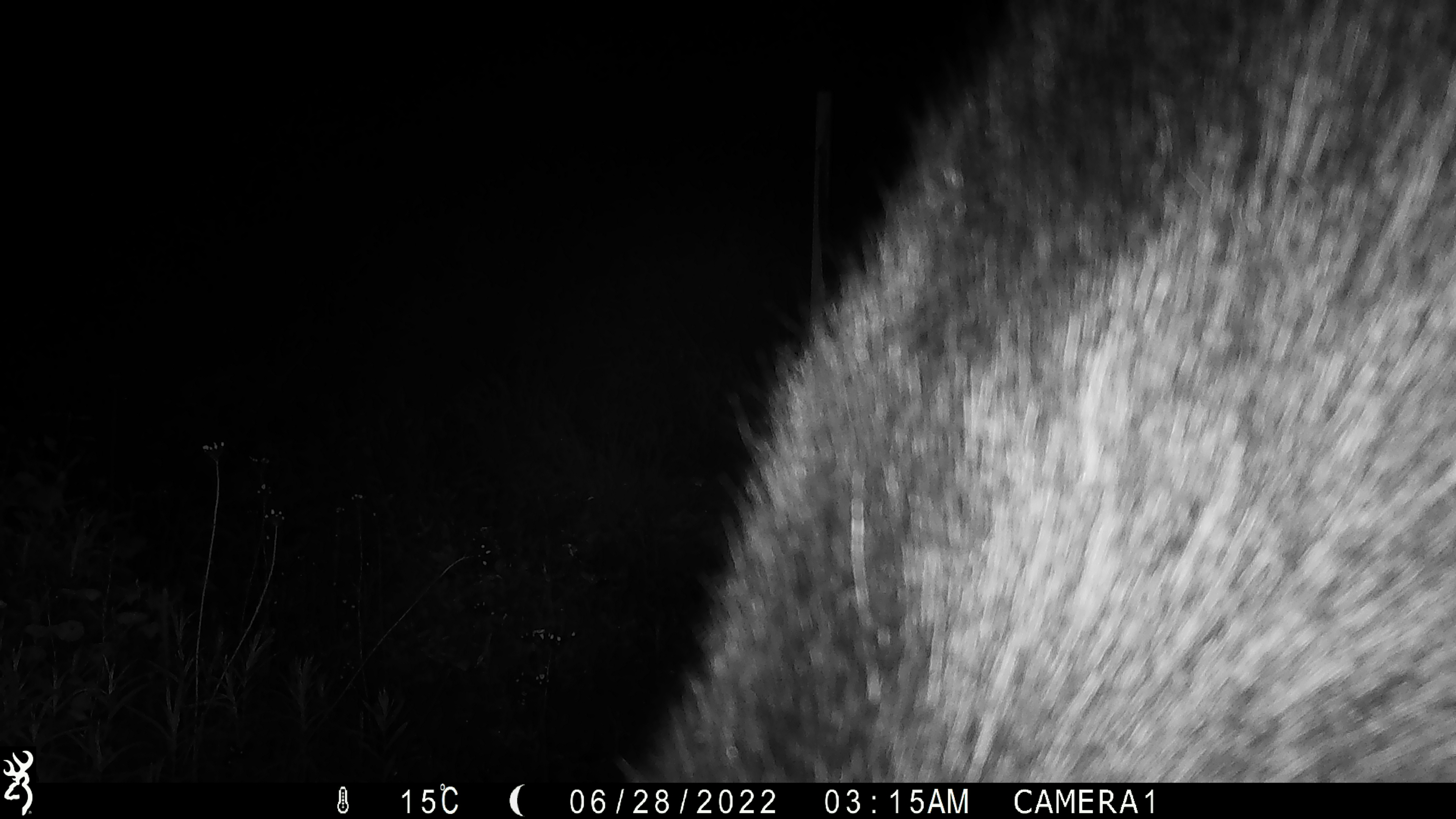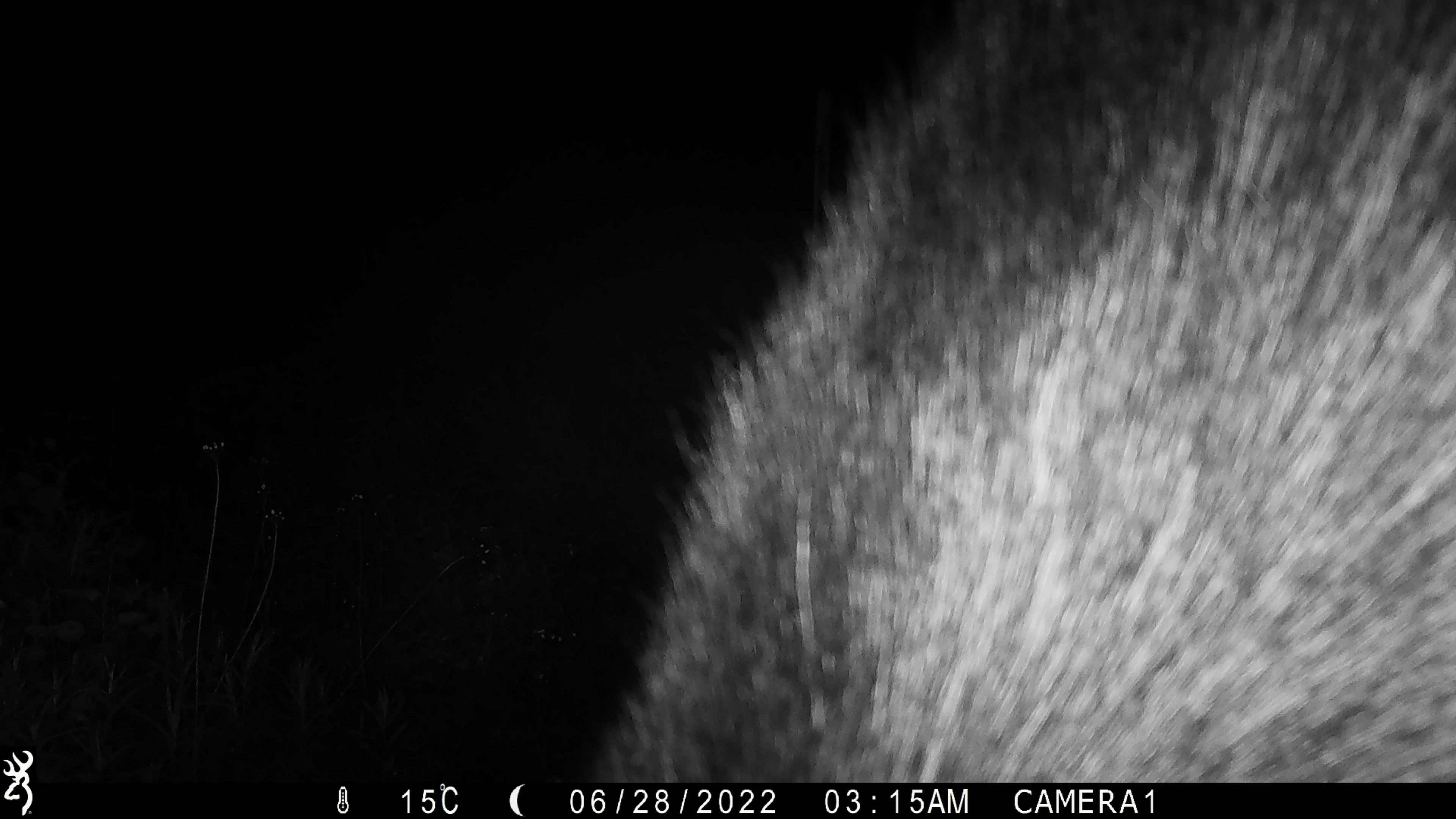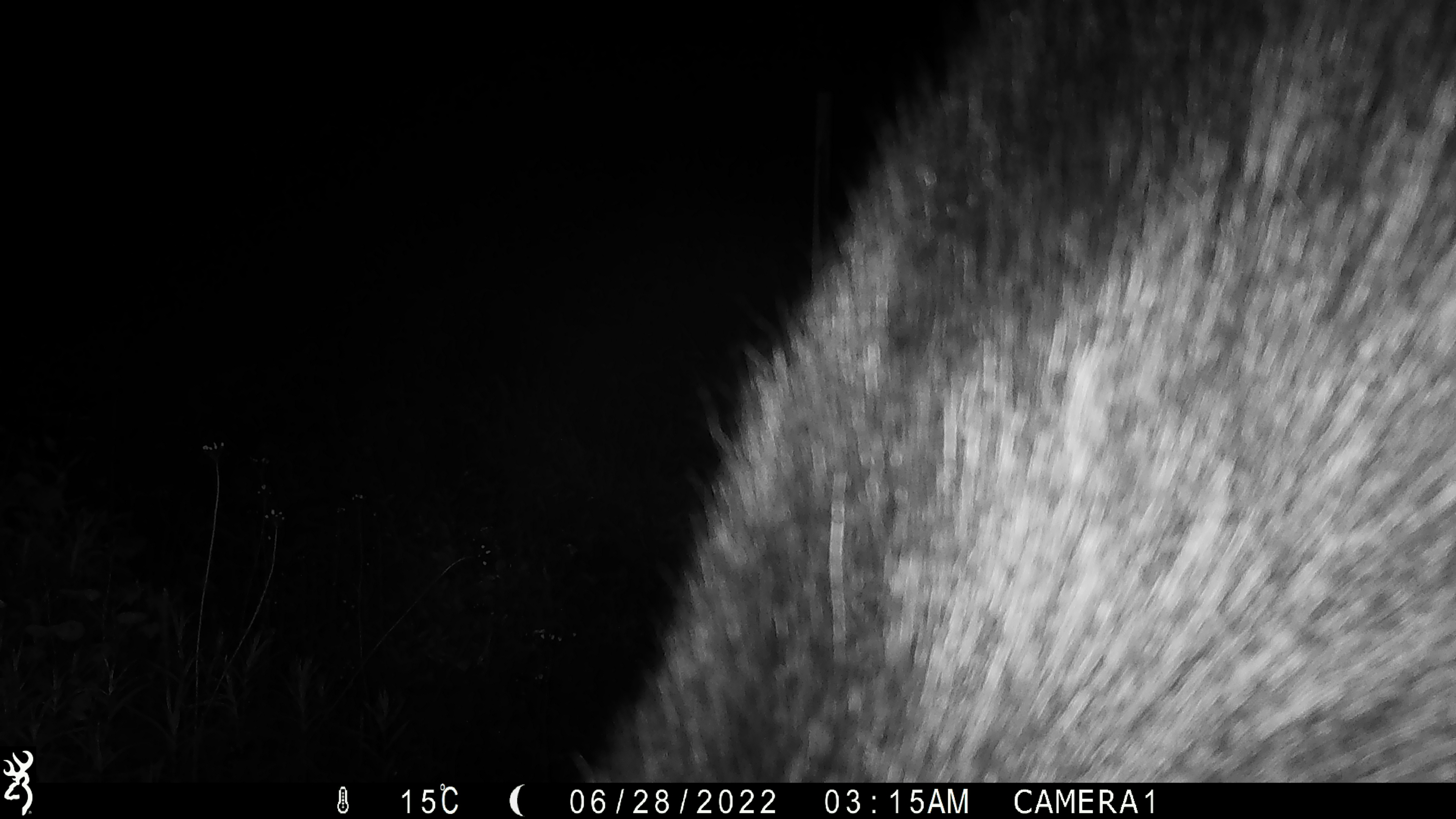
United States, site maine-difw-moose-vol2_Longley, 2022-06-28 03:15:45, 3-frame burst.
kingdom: Animalia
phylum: Chordata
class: Mammalia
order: Artiodactyla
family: Cervidae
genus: Alces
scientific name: Alces alces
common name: moose